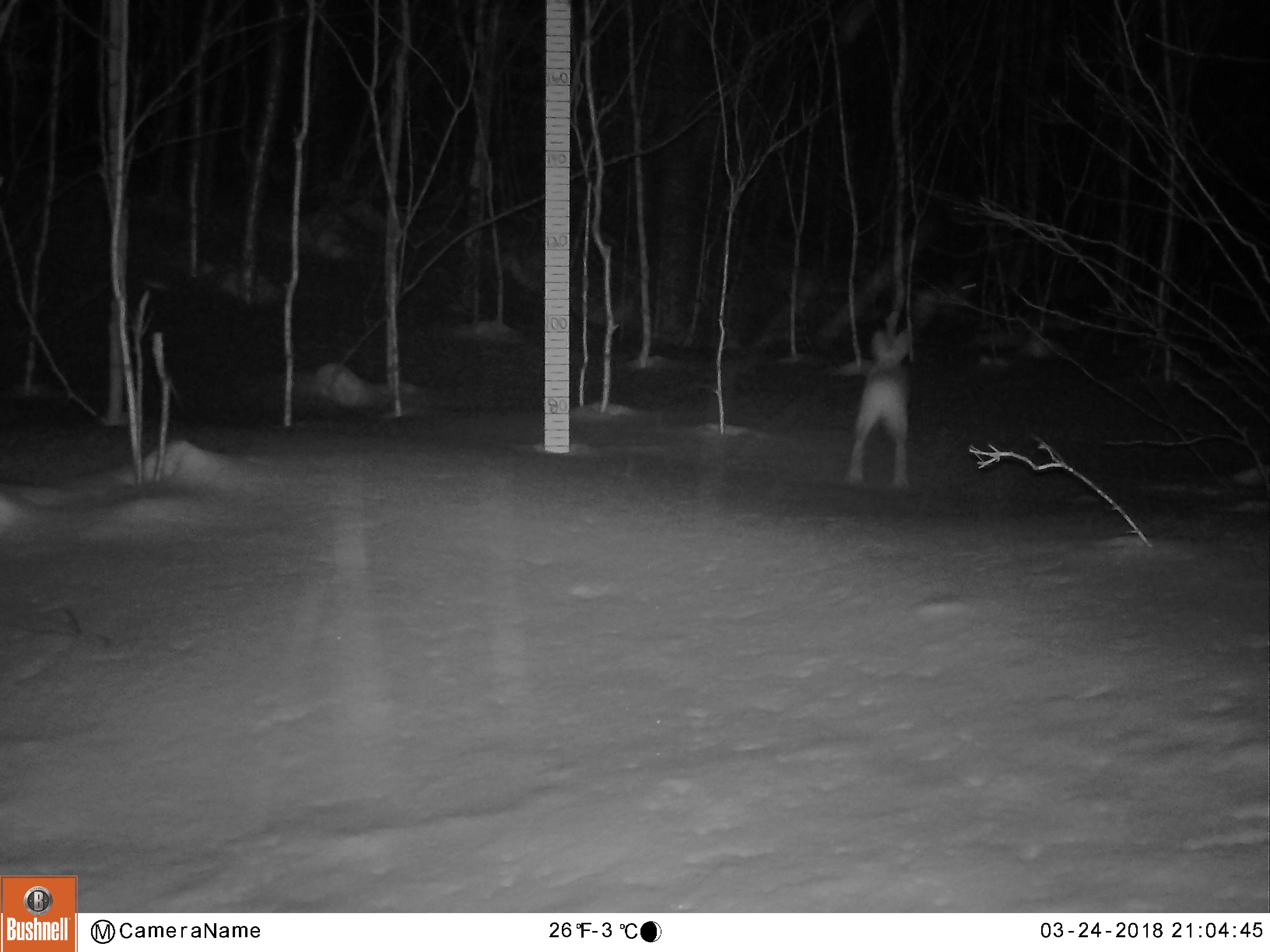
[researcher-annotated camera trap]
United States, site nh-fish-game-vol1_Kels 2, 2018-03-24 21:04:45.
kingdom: Animalia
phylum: Chordata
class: Mammalia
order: Lagomorpha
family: Leporidae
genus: Lepus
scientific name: Lepus americanus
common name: snowshoe hare